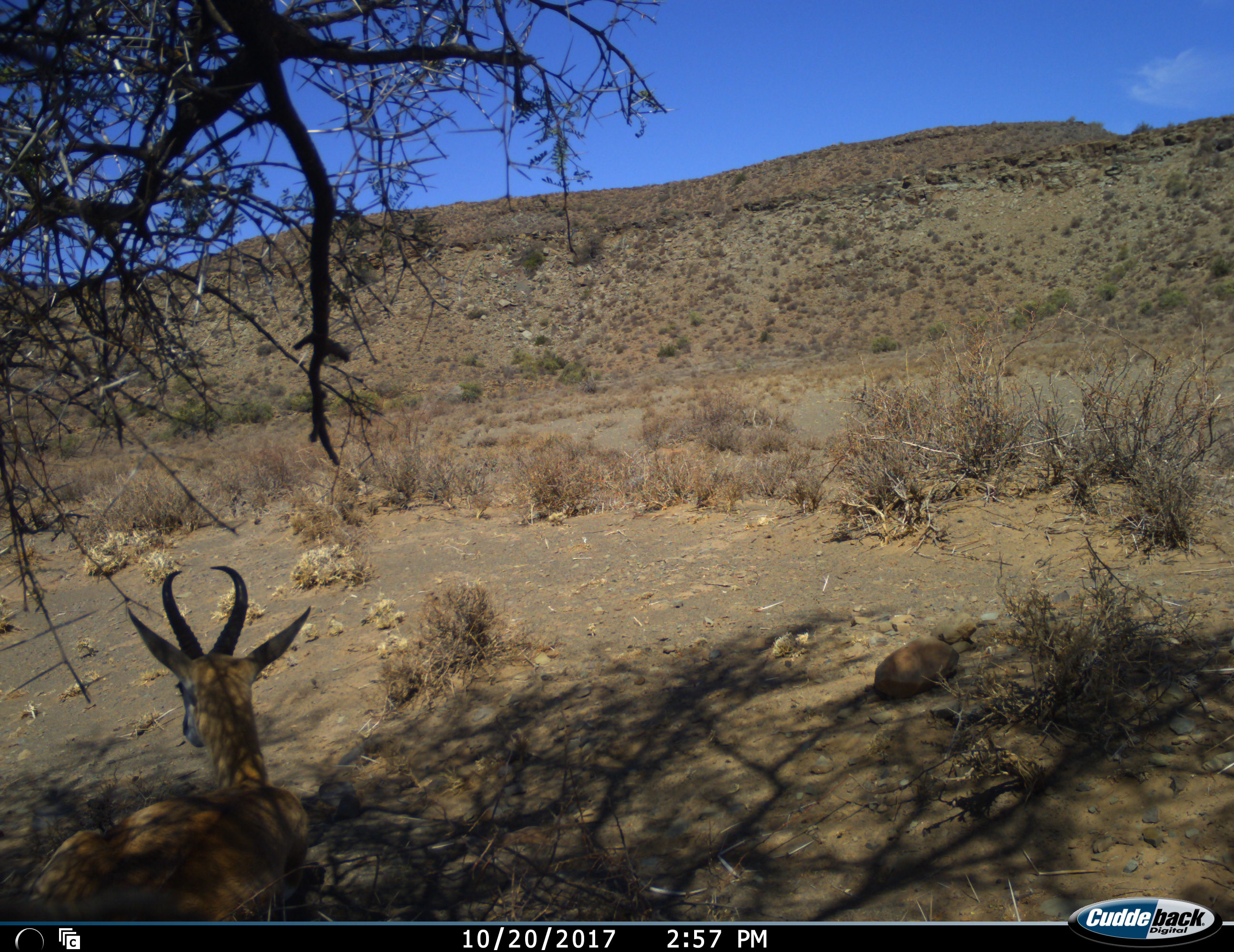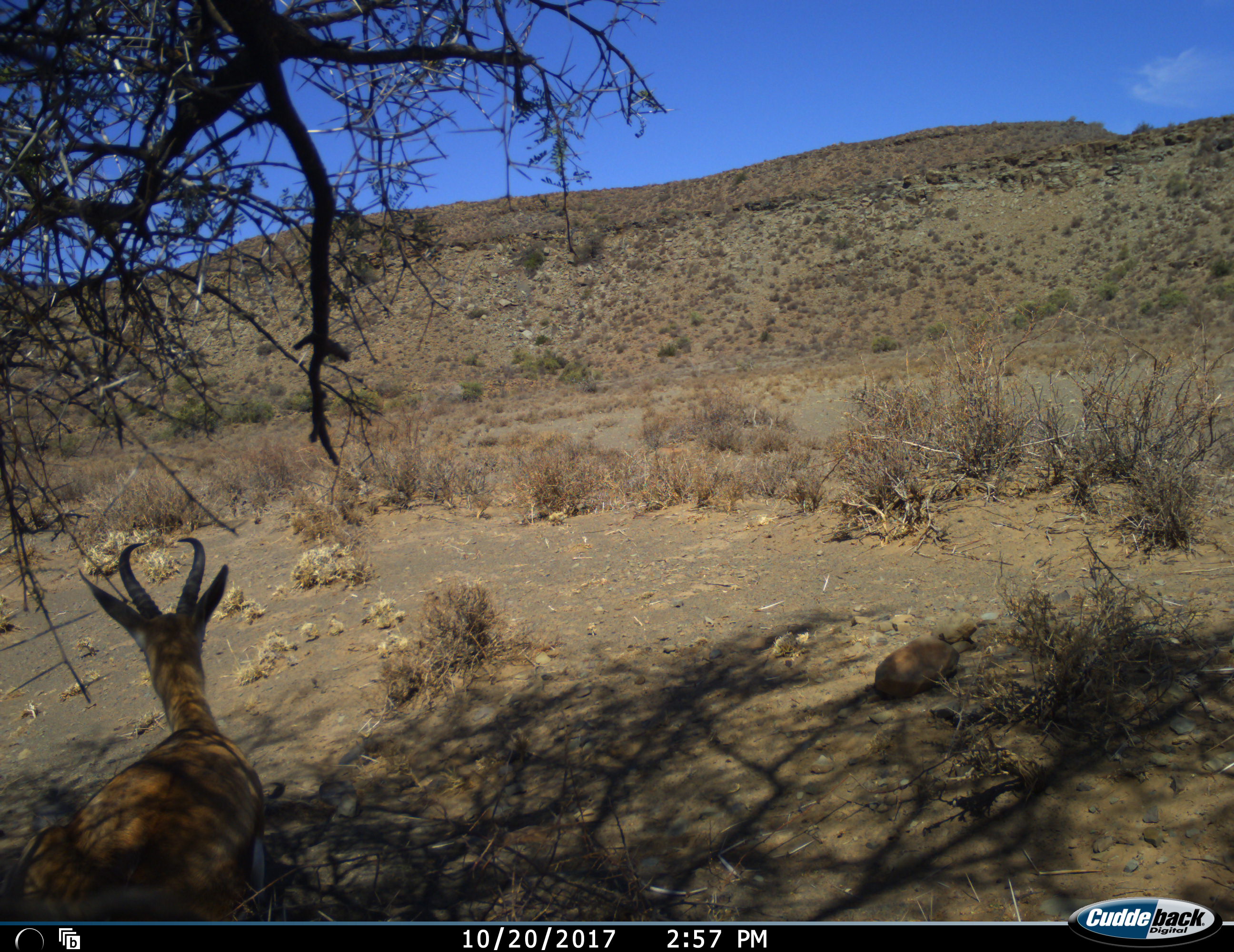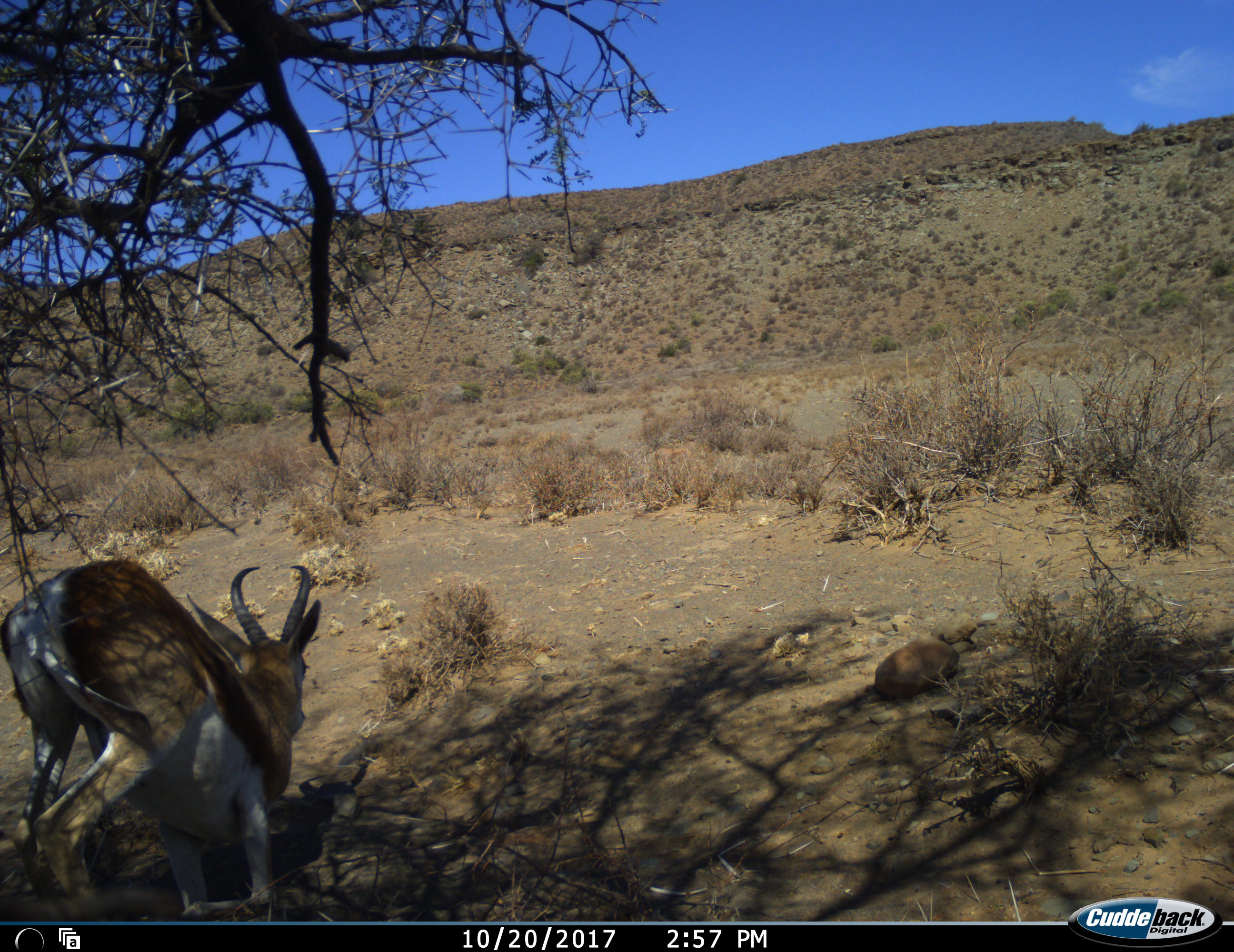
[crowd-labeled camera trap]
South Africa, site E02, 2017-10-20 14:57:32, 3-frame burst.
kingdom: Animalia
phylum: Chordata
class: Mammalia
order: Artiodactyla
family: Bovidae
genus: Antidorcas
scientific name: Antidorcas marsupialis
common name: springbok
Springbok (Antidorcas marsupialis), count 1. Behavior (volunteer vote fractions): standing 12%, resting 88%, moving 12%, interacting 0%. Young present (vote fraction): 0%. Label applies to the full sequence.